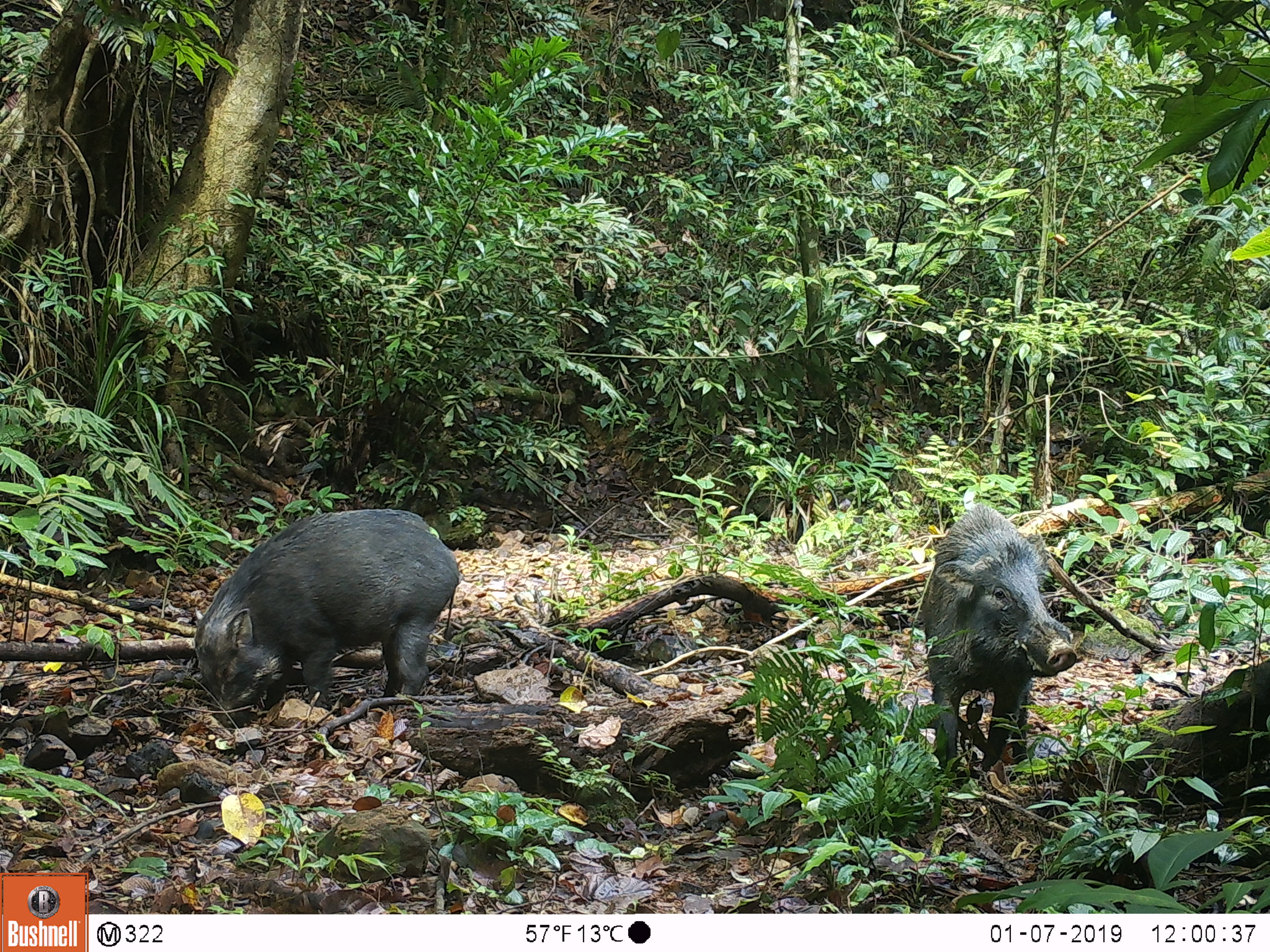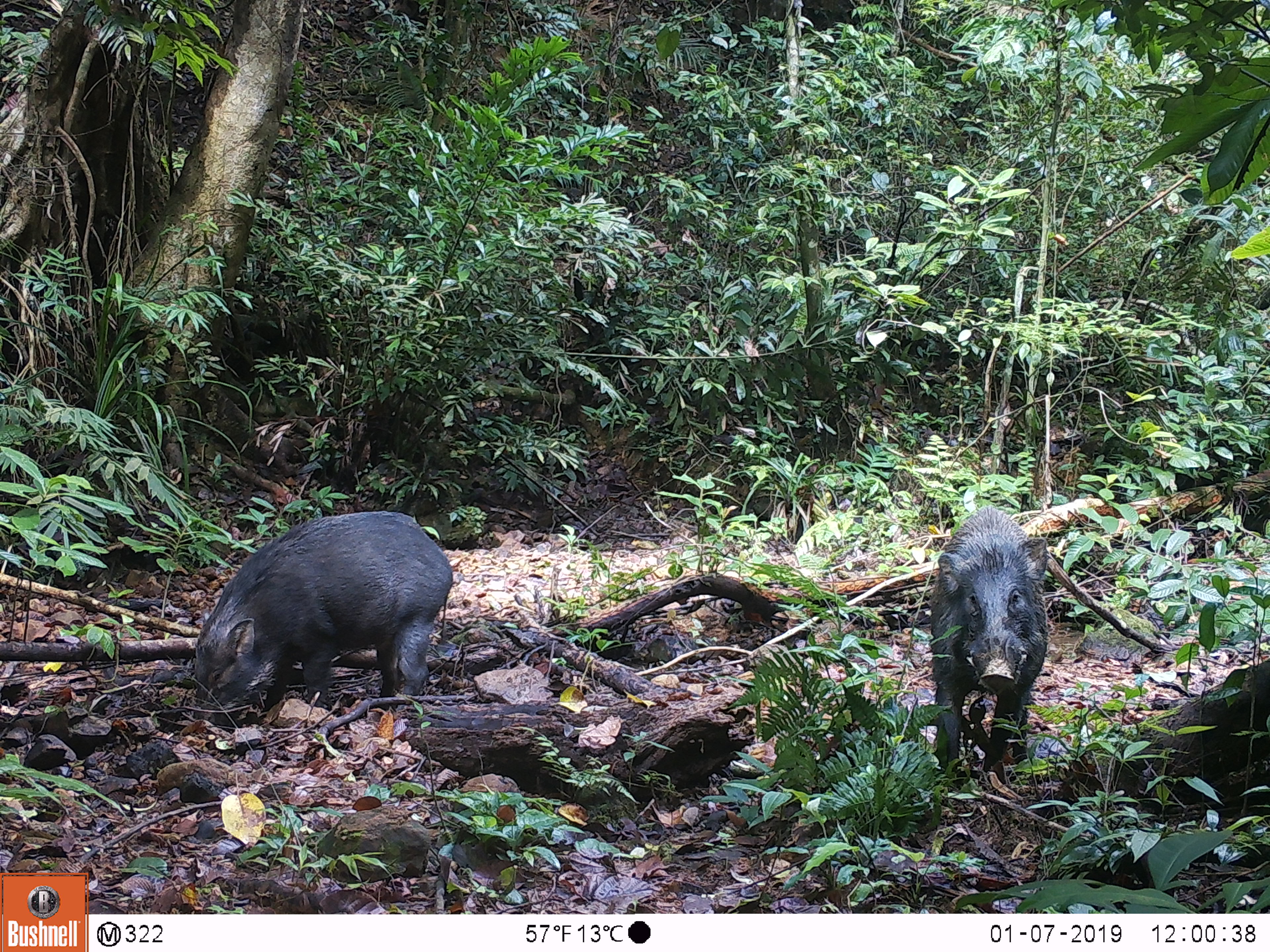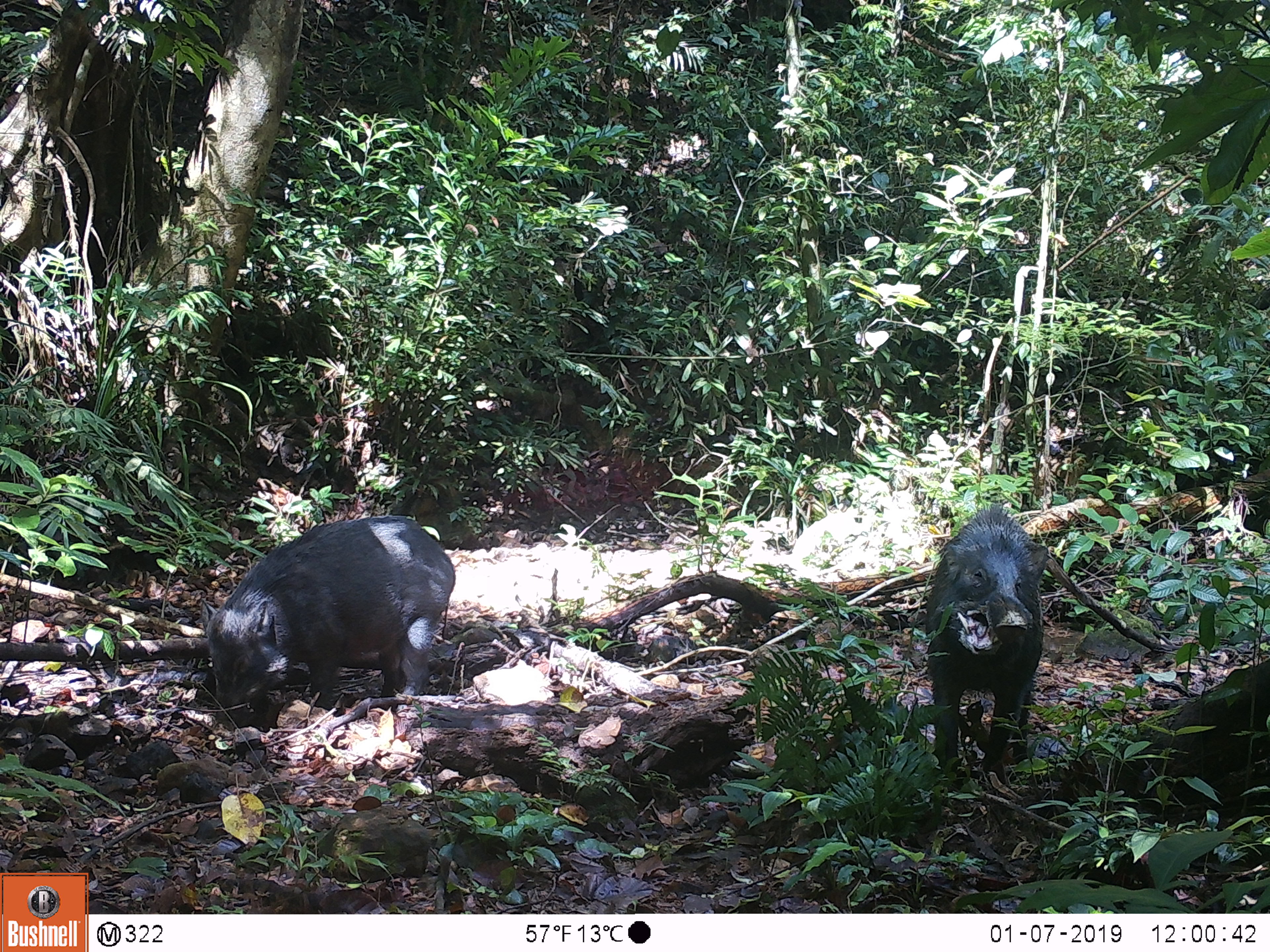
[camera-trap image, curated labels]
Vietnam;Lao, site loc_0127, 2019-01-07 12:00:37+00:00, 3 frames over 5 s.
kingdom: Animalia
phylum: Chordata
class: Mammalia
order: Artiodactyla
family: Suidae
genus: Sus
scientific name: Sus scrofa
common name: eurasian wild pig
Eurasian wild pig (Sus scrofa). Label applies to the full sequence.